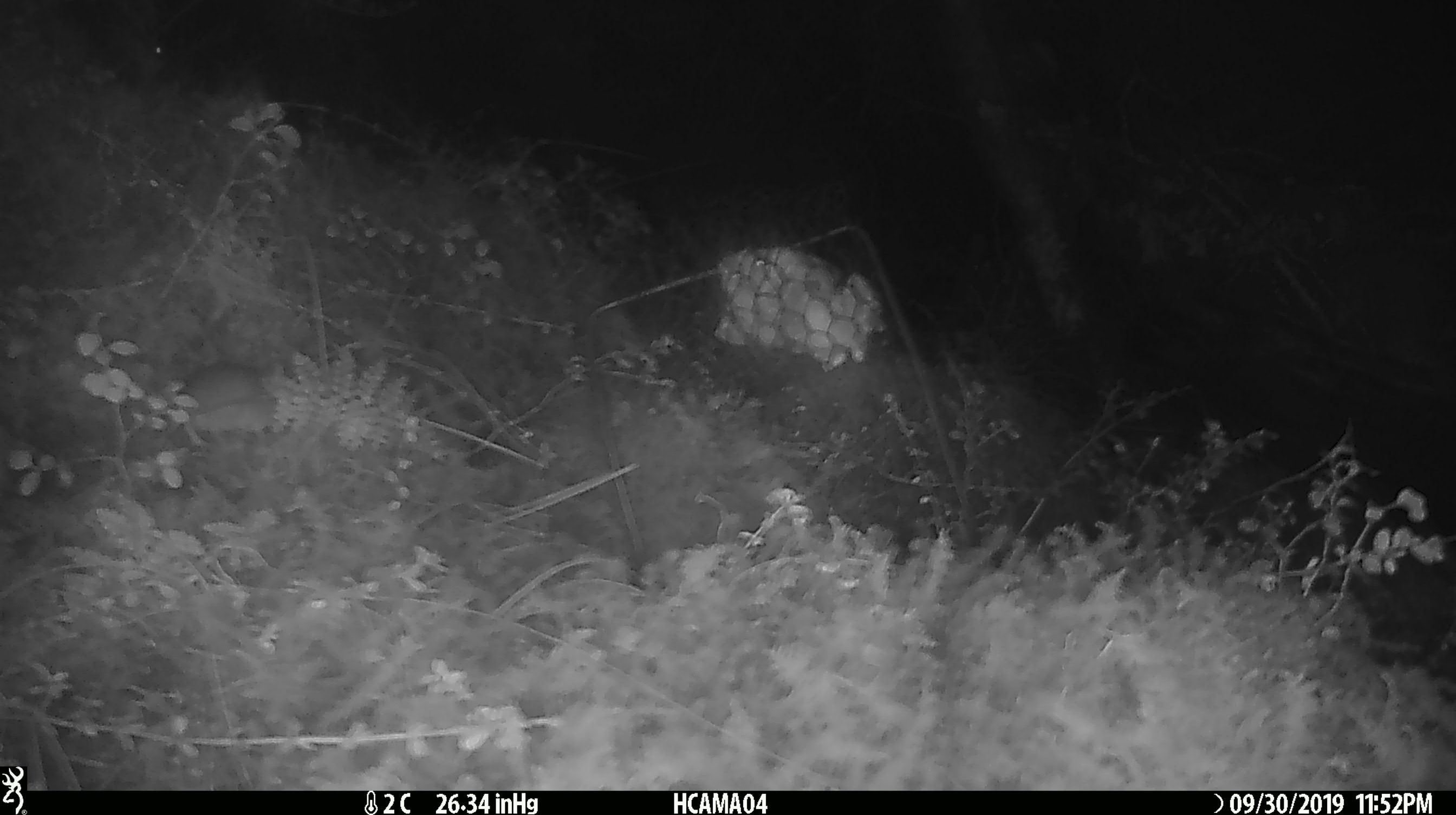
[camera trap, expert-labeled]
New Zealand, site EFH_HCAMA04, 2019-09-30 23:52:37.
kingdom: Animalia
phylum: Chordata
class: Mammalia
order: Rodentia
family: Muridae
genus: Mus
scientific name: Mus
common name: mouse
Mouse (Mus).